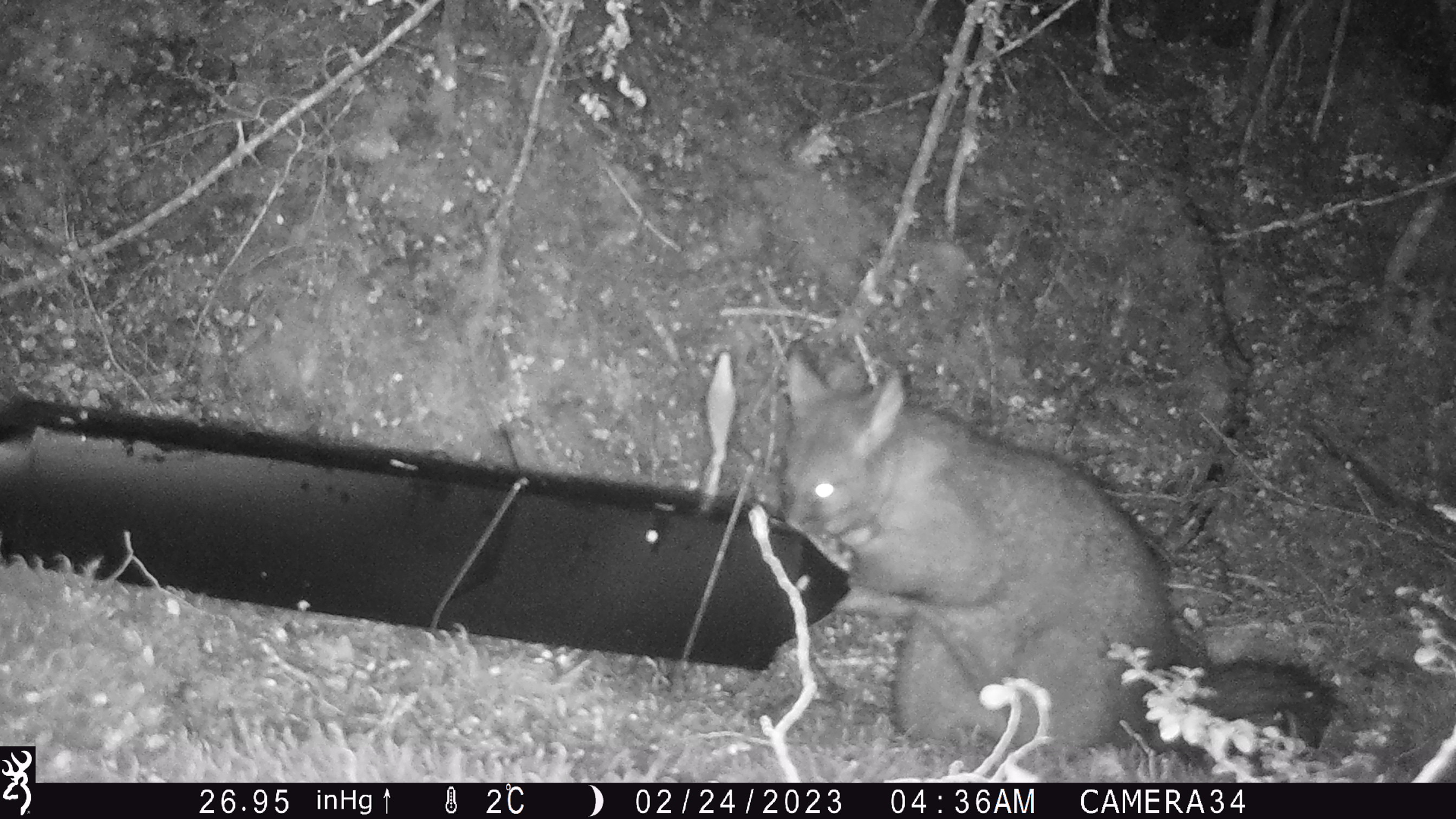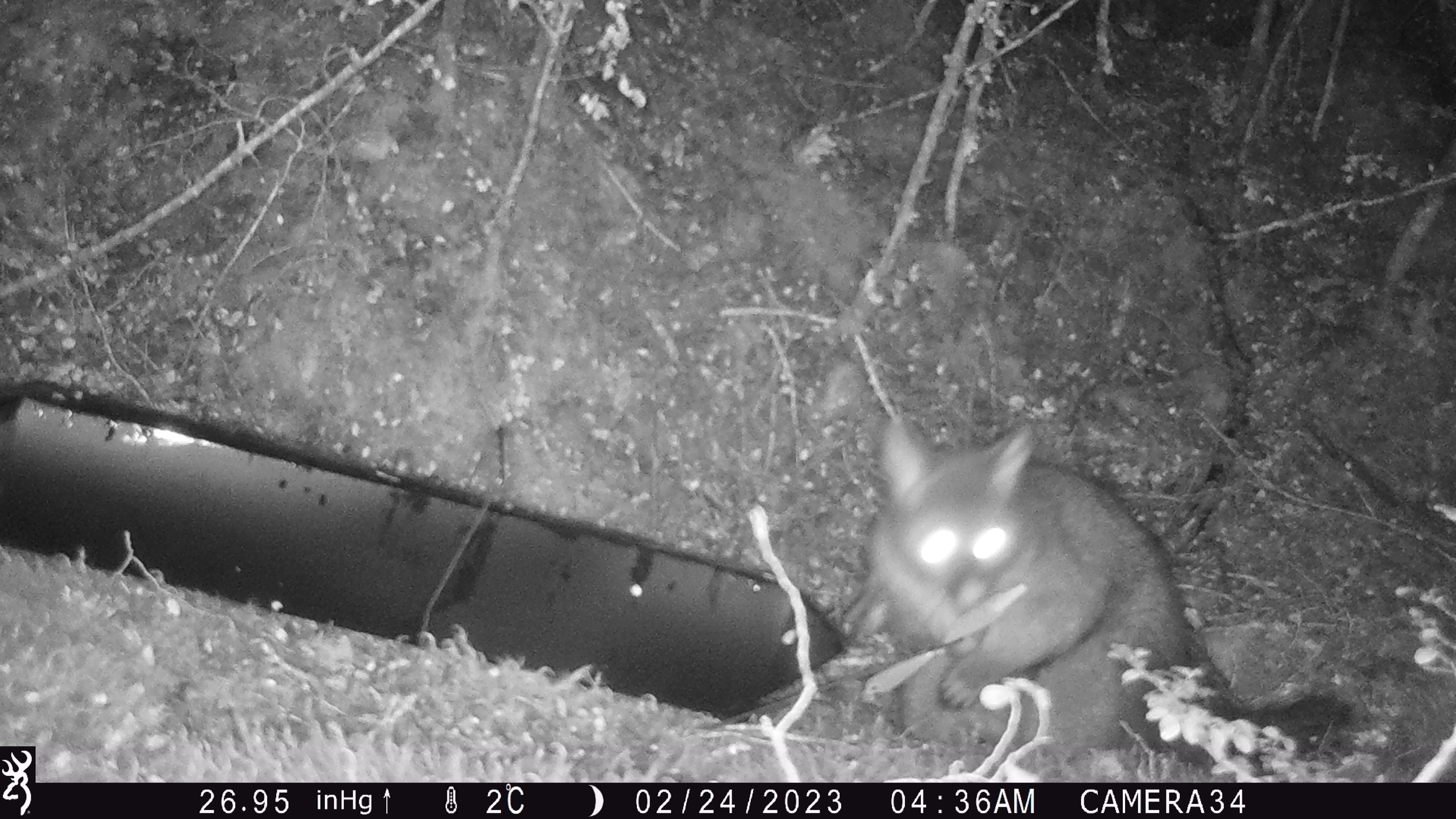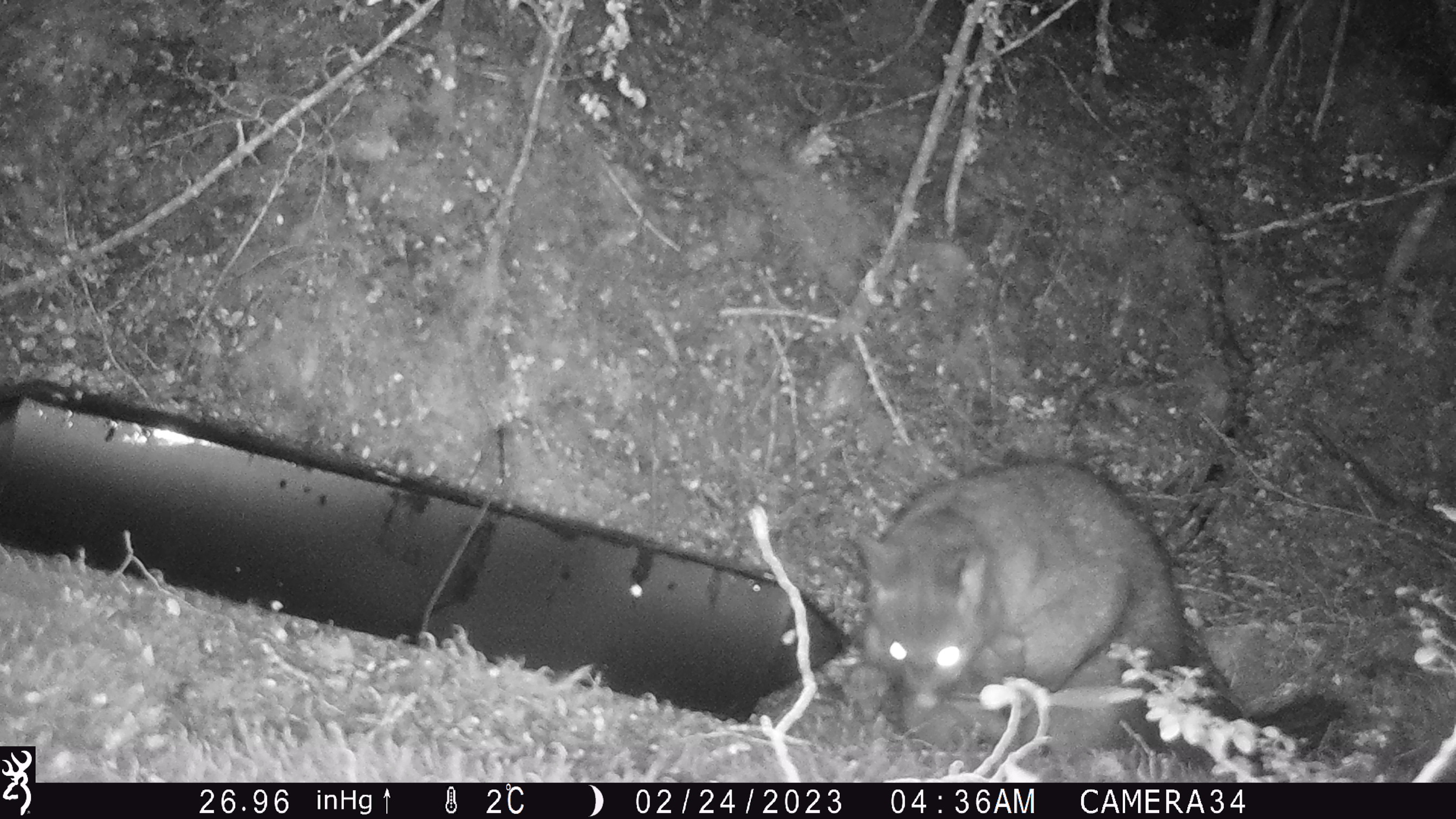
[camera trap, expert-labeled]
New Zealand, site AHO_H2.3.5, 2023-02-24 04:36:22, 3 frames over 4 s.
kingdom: Animalia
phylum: Chordata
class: Mammalia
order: Carnivora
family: Mustelidae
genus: Mustela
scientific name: Mustela erminea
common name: stoat